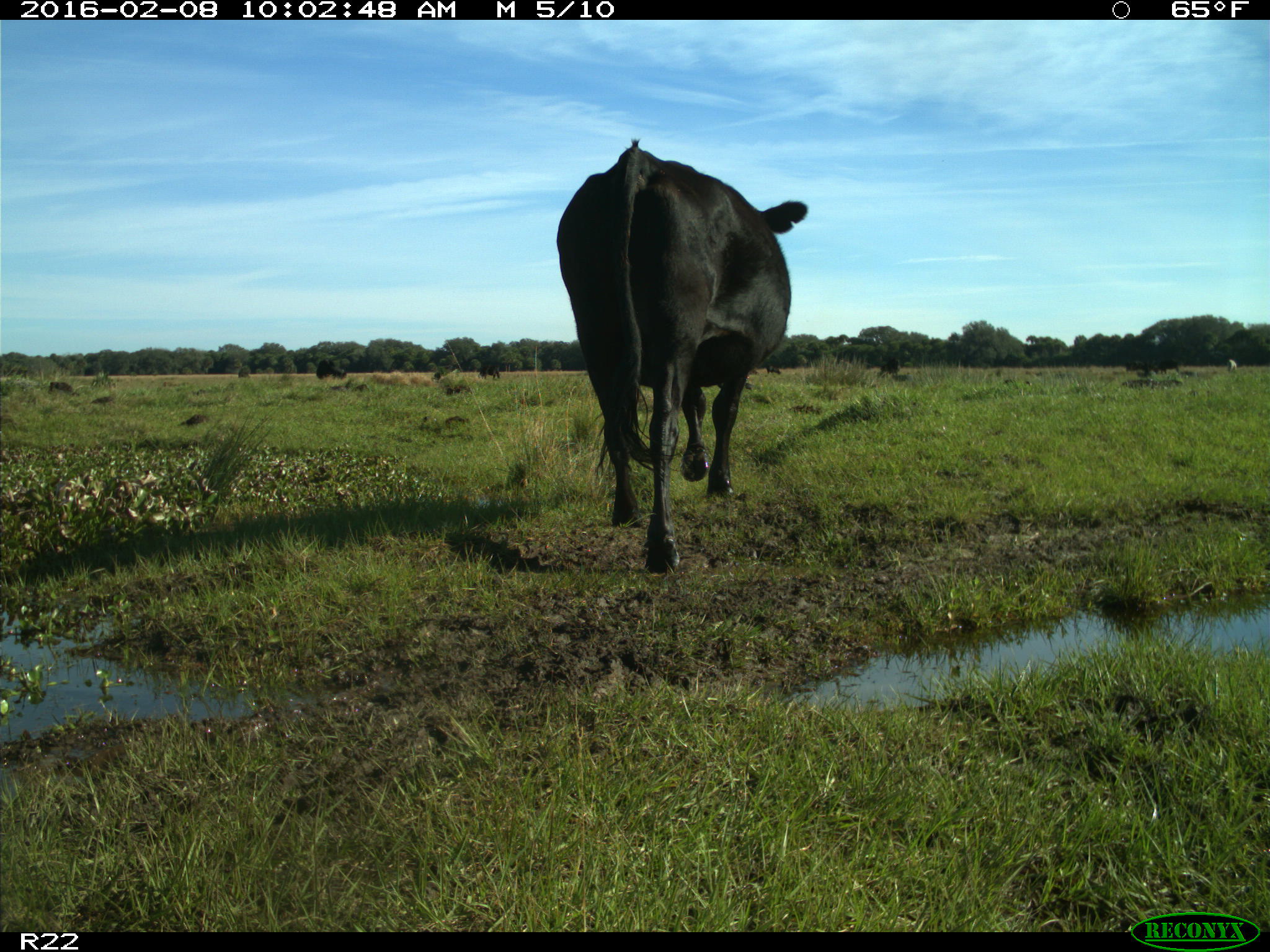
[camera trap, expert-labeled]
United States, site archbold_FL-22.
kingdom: Animalia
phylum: Chordata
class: Mammalia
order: Artiodactyla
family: Bovidae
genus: Bos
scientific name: Bos taurus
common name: domestic cow